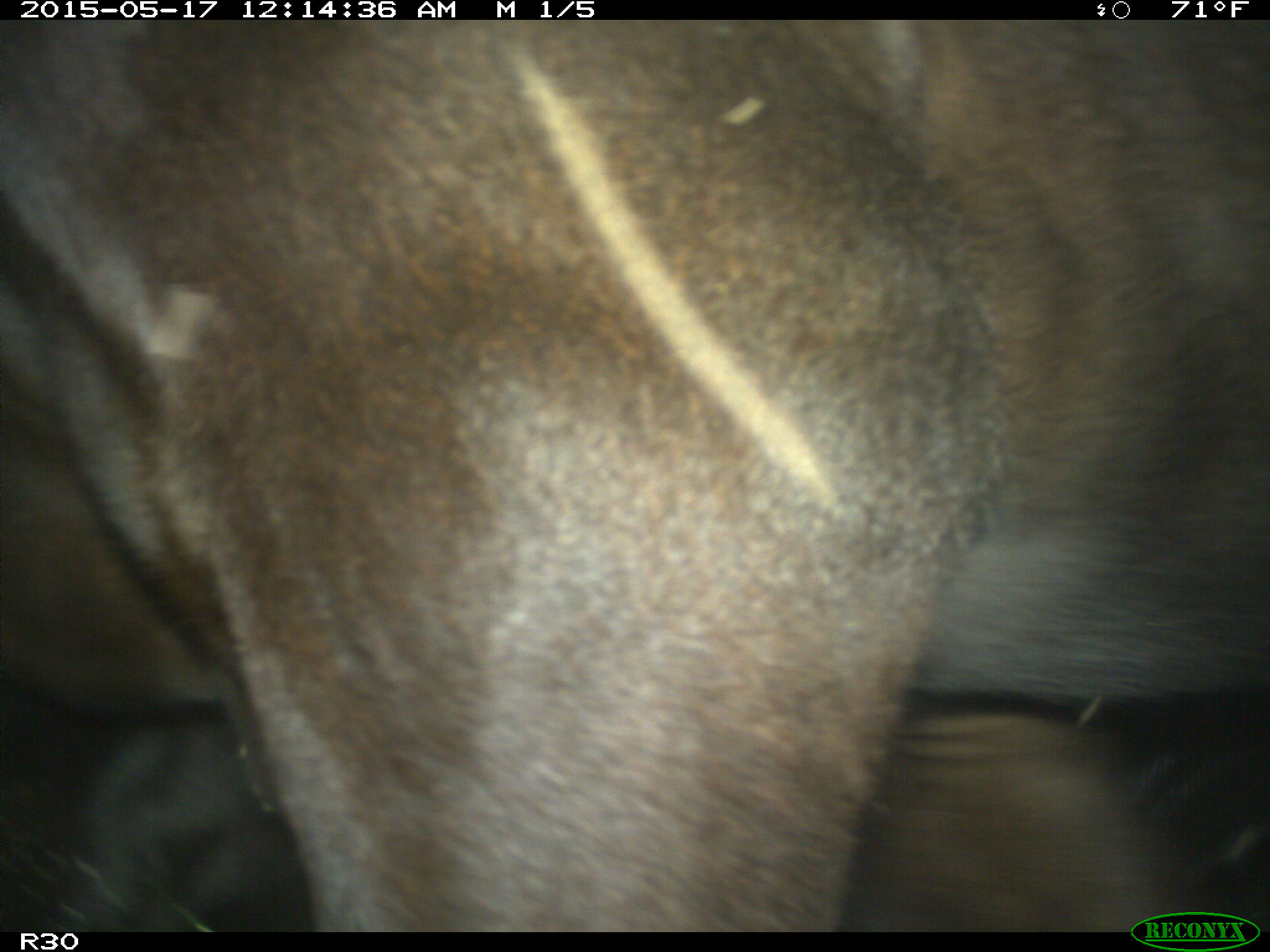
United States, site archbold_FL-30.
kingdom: Animalia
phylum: Chordata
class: Mammalia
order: Artiodactyla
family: Bovidae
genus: Bos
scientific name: Bos taurus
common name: domestic cow